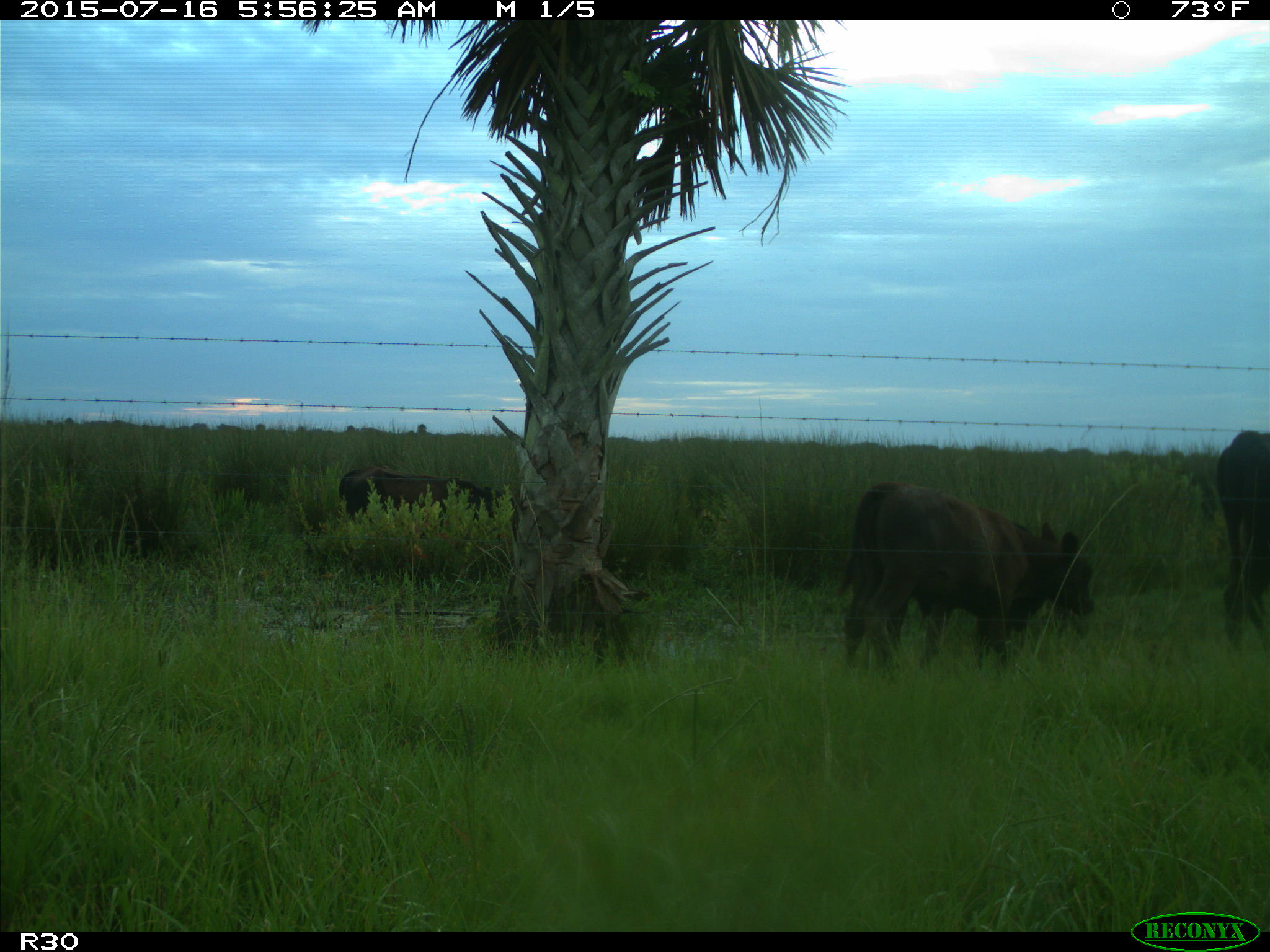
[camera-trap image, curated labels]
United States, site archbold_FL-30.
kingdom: Animalia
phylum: Chordata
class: Mammalia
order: Artiodactyla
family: Bovidae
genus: Bos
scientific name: Bos taurus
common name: domestic cow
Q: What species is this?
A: Bos taurus (domestic cow).